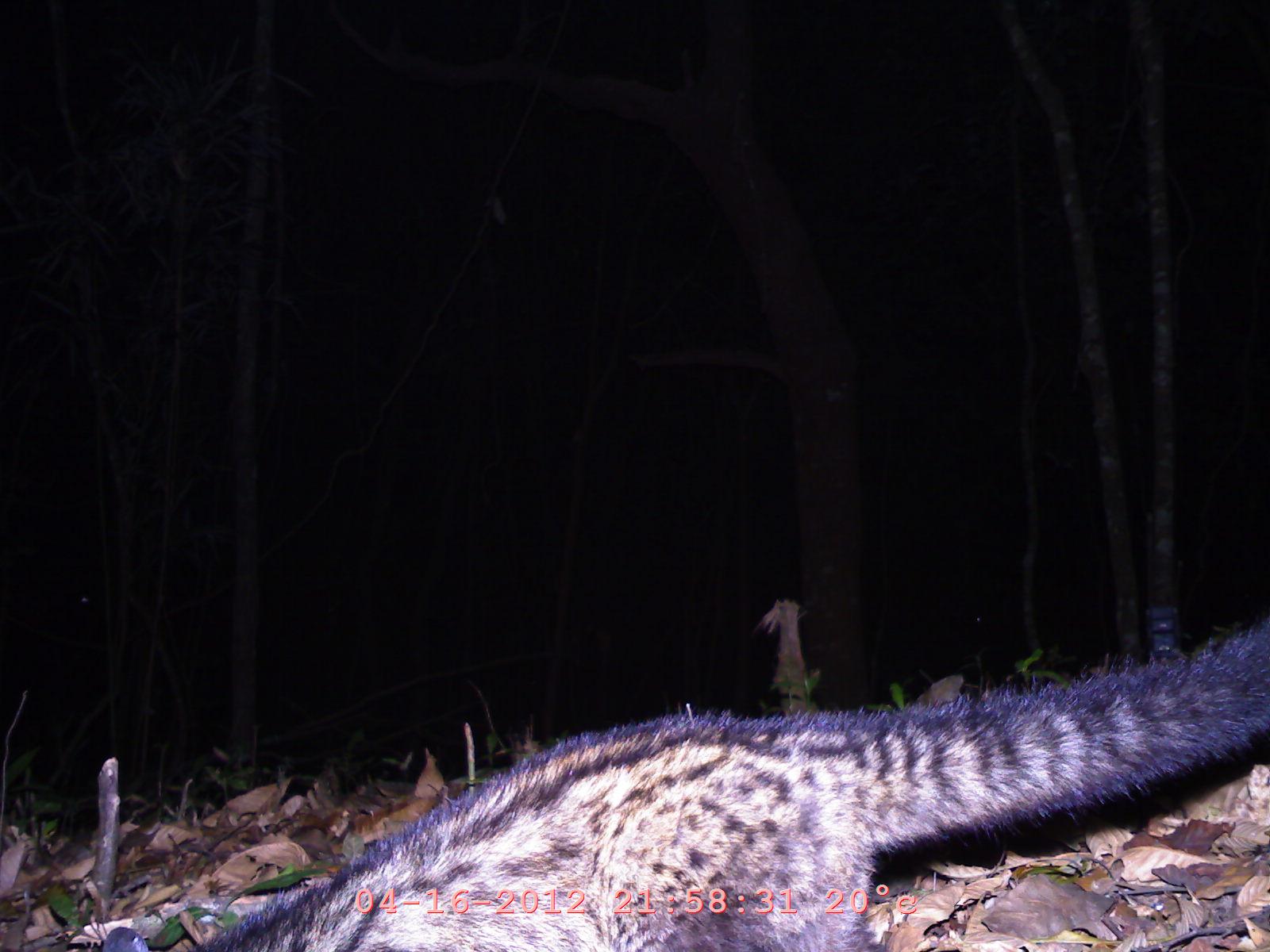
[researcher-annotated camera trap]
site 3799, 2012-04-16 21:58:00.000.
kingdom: Animalia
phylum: Chordata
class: Mammalia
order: Carnivora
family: Viverridae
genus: Paradoxurus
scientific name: Paradoxurus hermaphroditus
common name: asian palm civet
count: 1